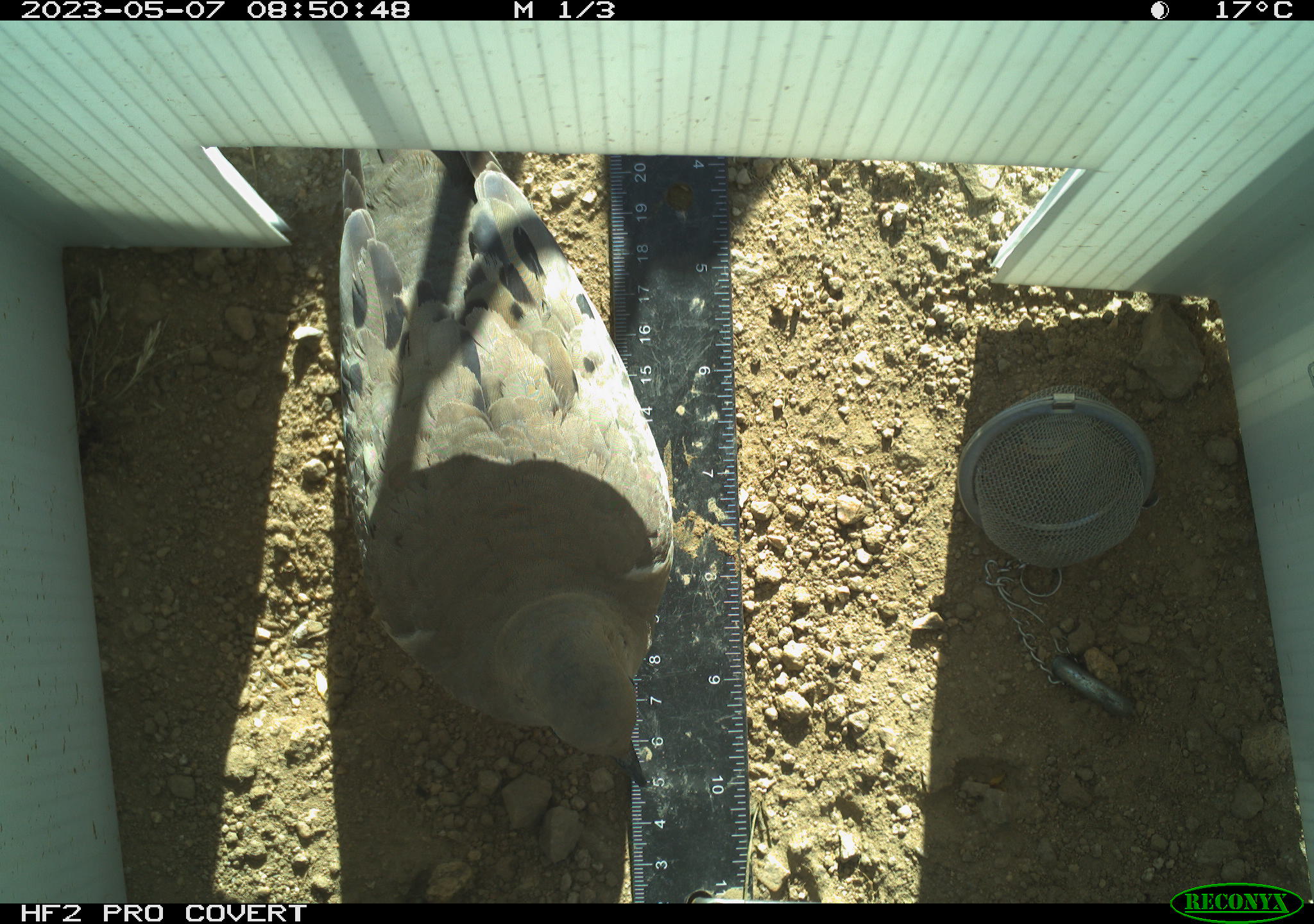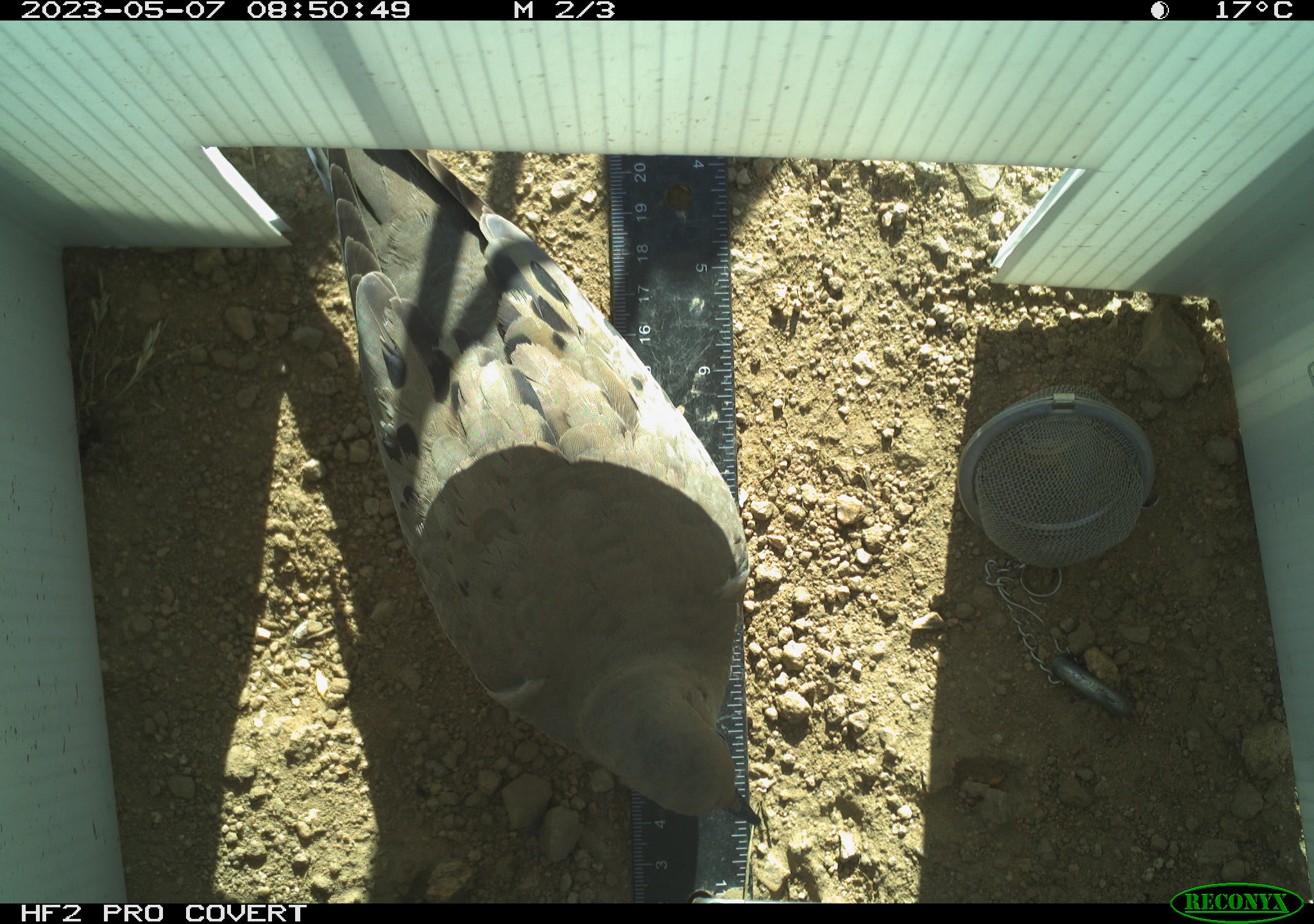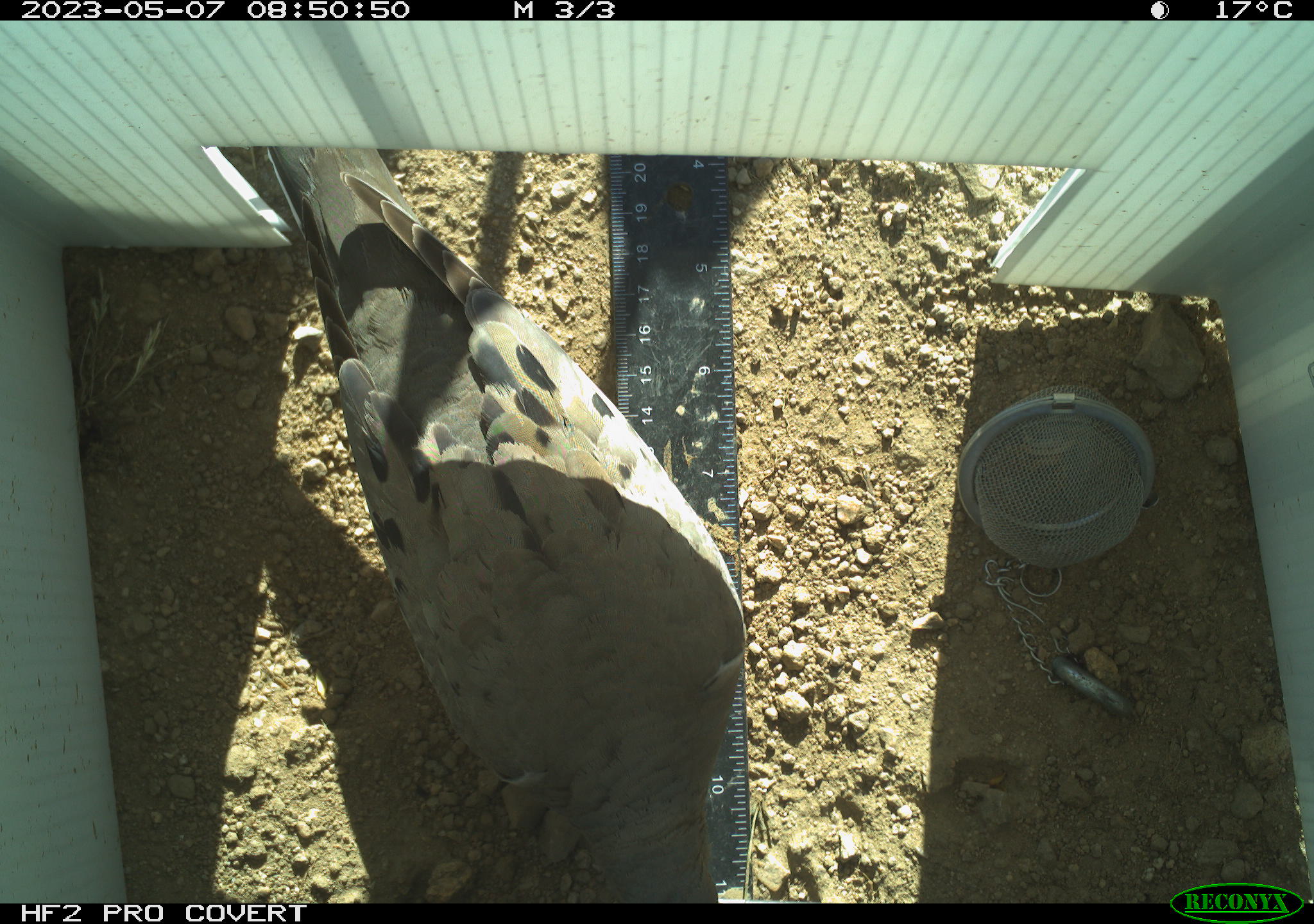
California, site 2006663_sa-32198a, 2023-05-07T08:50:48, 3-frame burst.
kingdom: Animalia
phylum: Chordata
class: Aves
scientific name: Aves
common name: bird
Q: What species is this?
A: Bird (Aves).